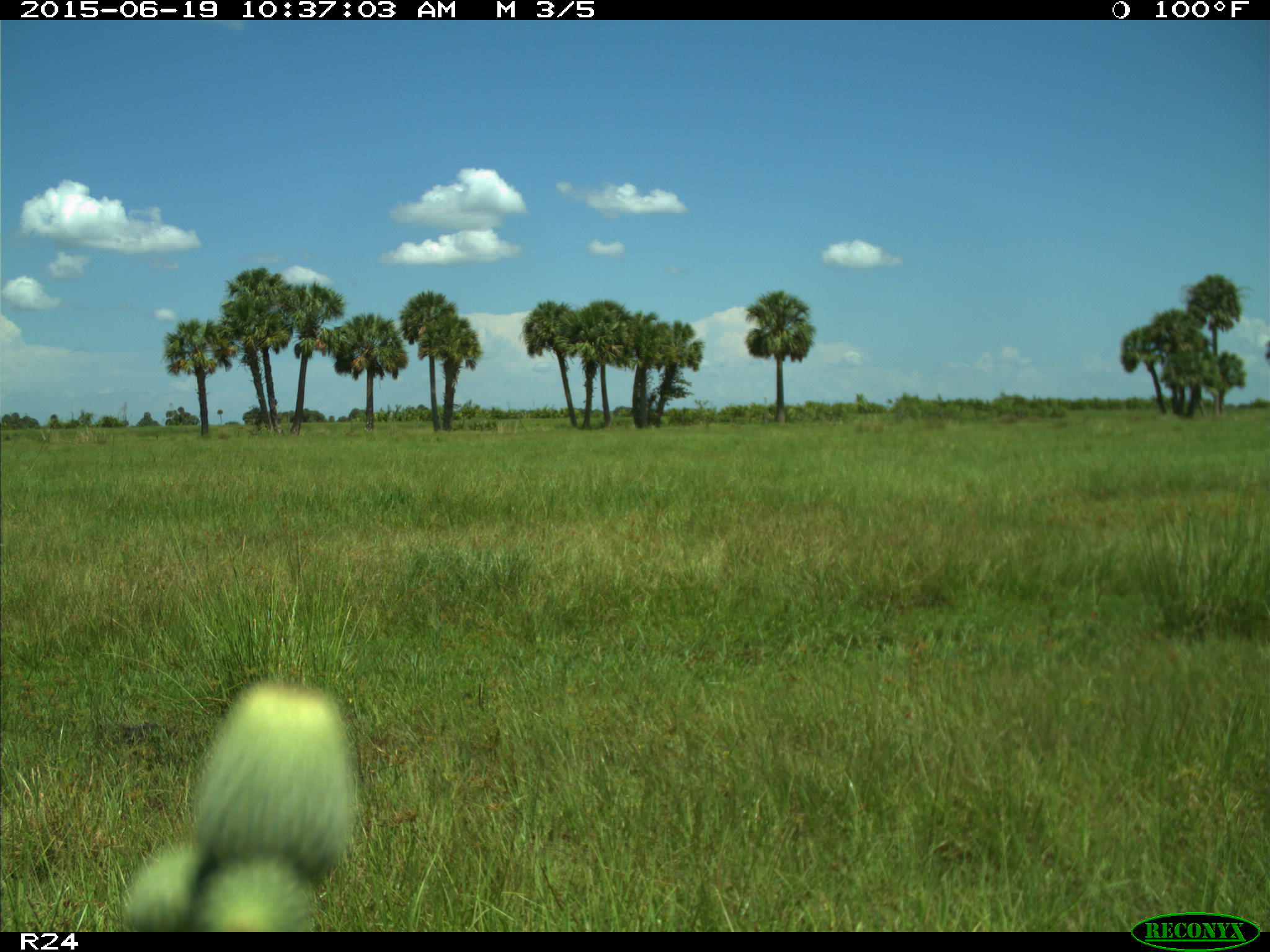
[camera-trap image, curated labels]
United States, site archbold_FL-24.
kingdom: Animalia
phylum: Chordata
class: Mammalia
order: Artiodactyla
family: Bovidae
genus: Bos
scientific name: Bos taurus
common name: domestic cow